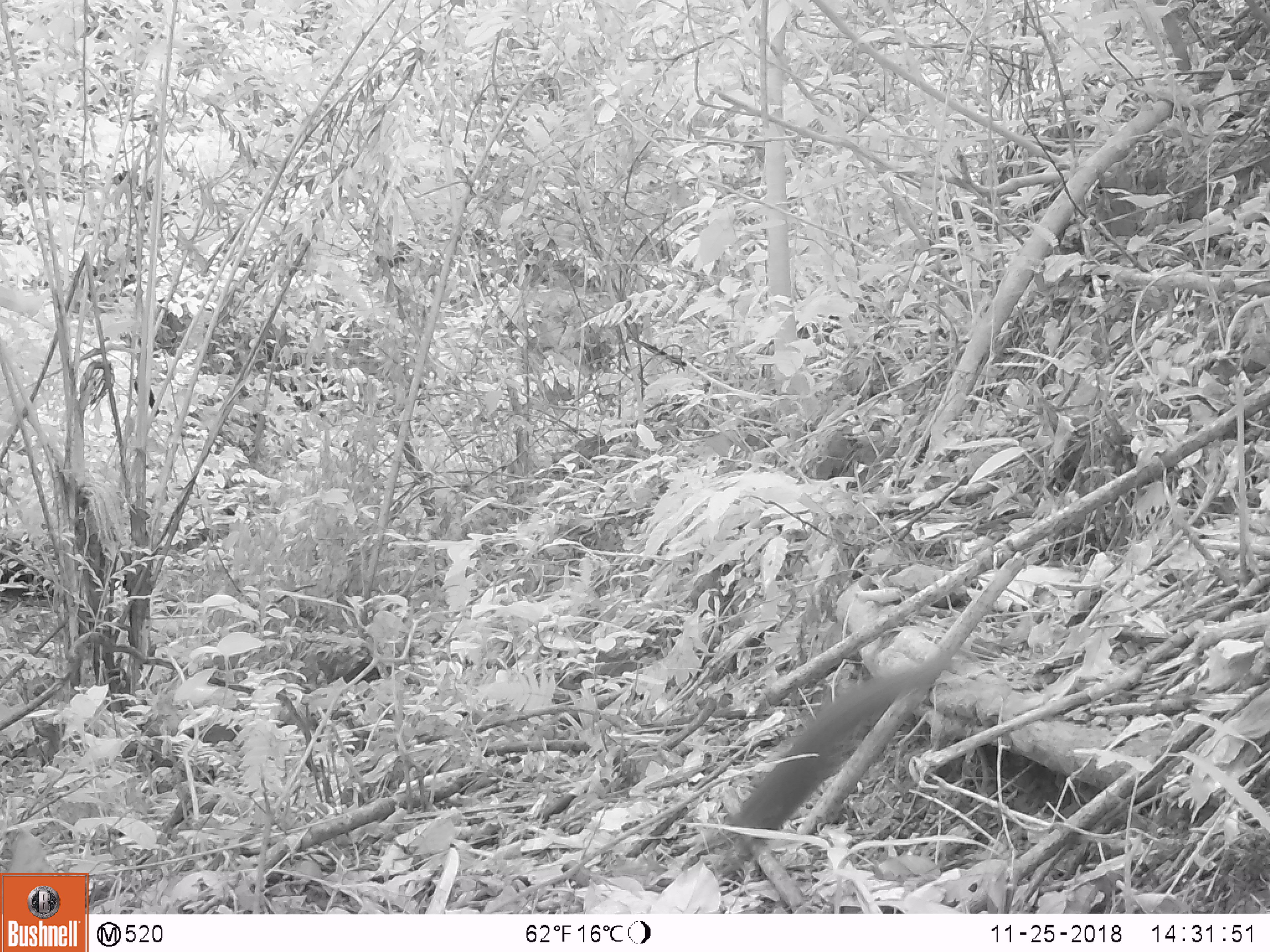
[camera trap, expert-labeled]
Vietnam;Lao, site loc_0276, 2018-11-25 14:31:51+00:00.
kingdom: Animalia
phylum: Chordata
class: Mammalia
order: Rodentia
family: Sciuridae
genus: Sciurus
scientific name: Sciurus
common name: squirrel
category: unidentified squirrel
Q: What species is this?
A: Unidentified squirrel (squirrel) (Sciurus).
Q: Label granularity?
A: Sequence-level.